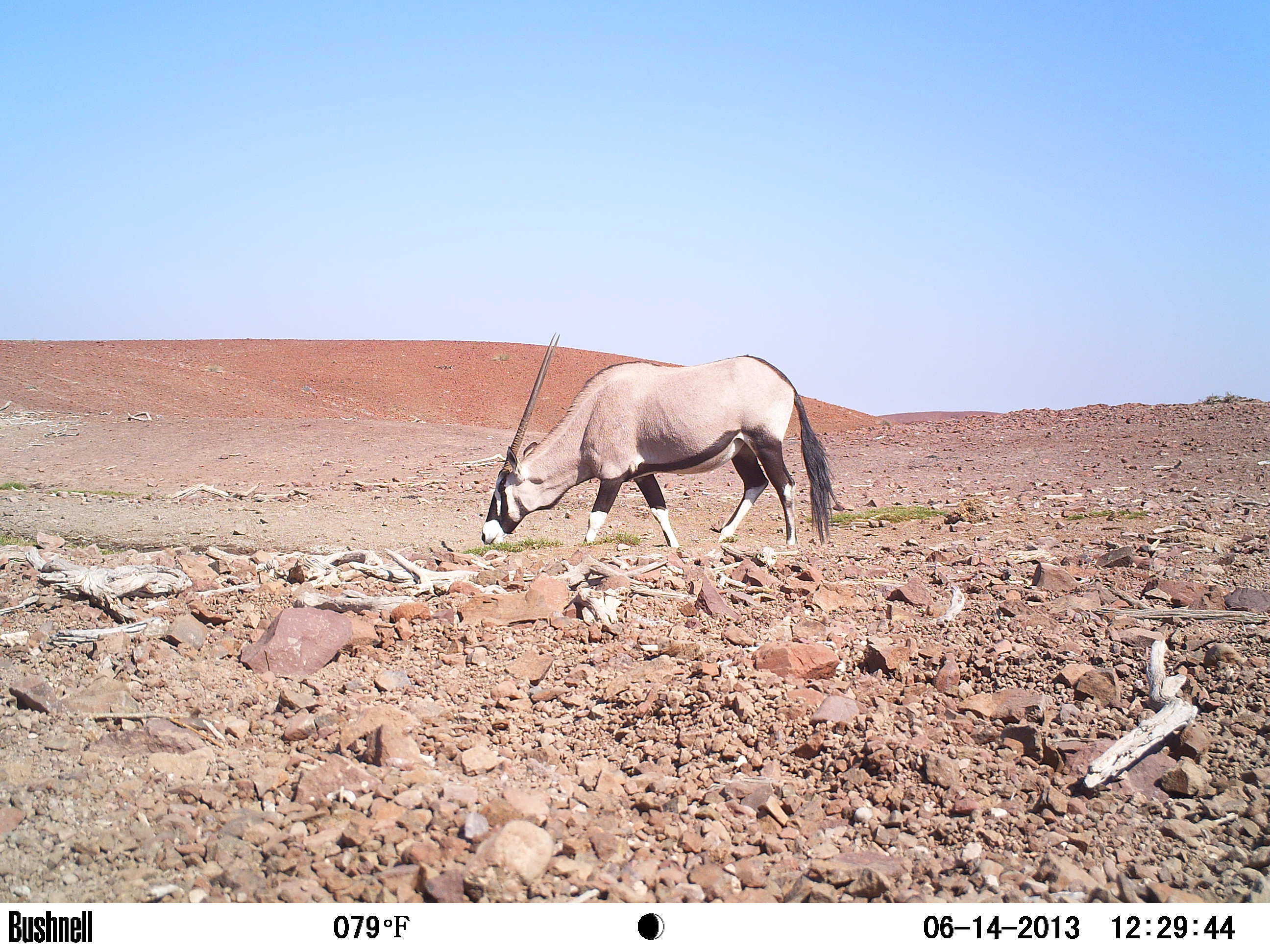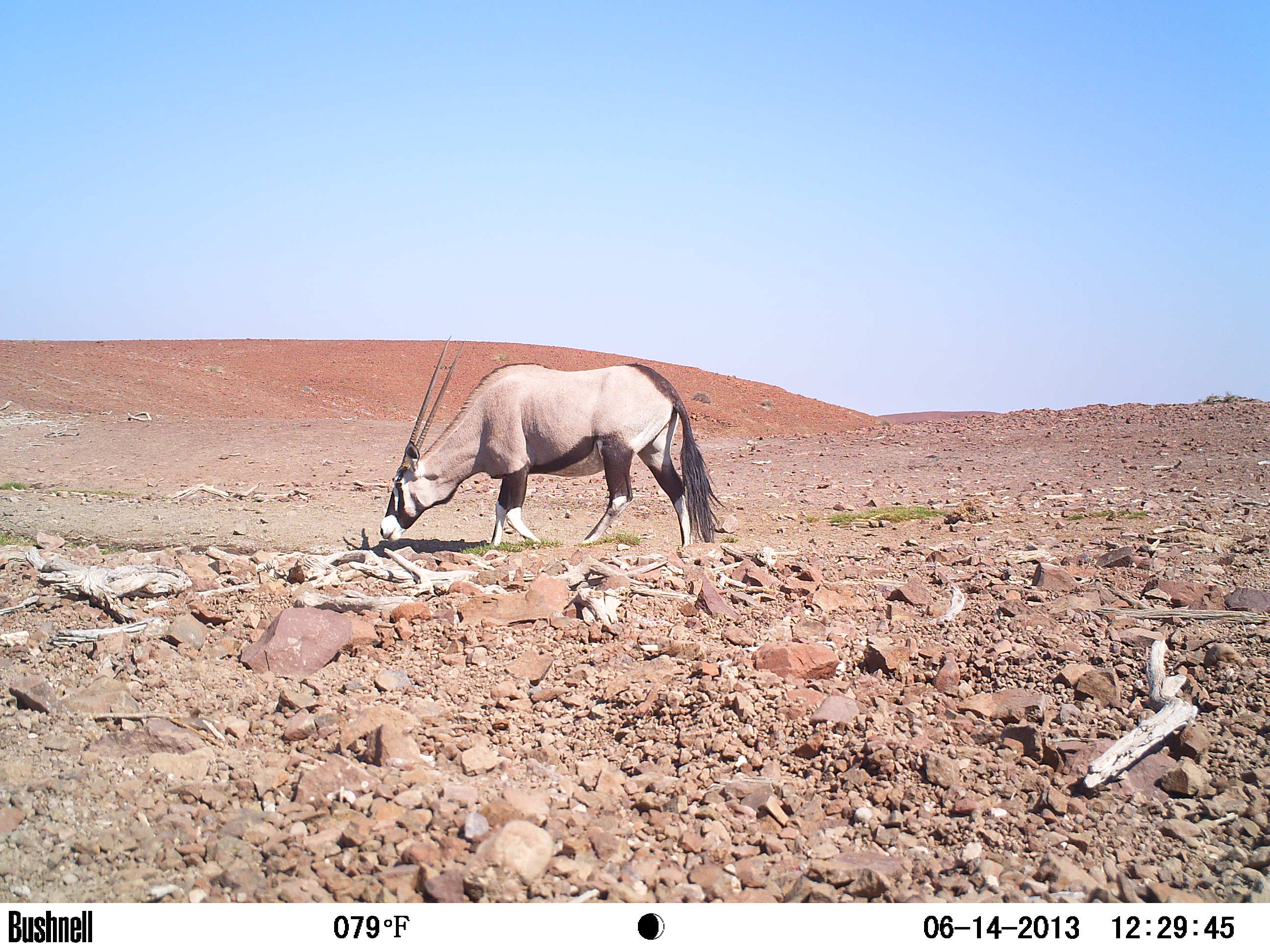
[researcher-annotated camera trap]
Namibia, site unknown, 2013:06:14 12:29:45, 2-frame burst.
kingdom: Animalia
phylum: Chordata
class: Mammalia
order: Artiodactyla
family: Bovidae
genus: Oryx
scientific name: Oryx gazella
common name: gemsbok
Oryx gazella (gemsbok).